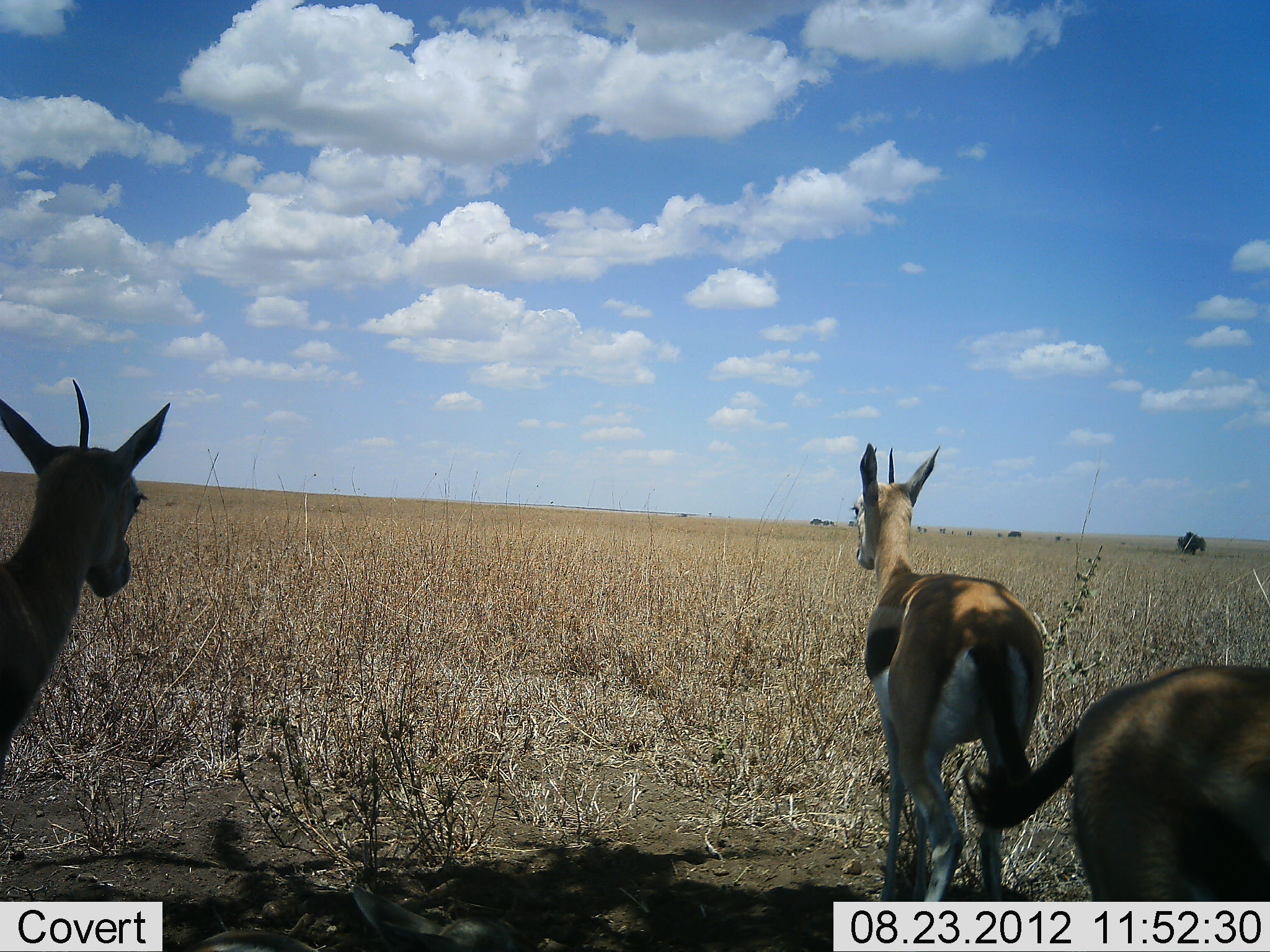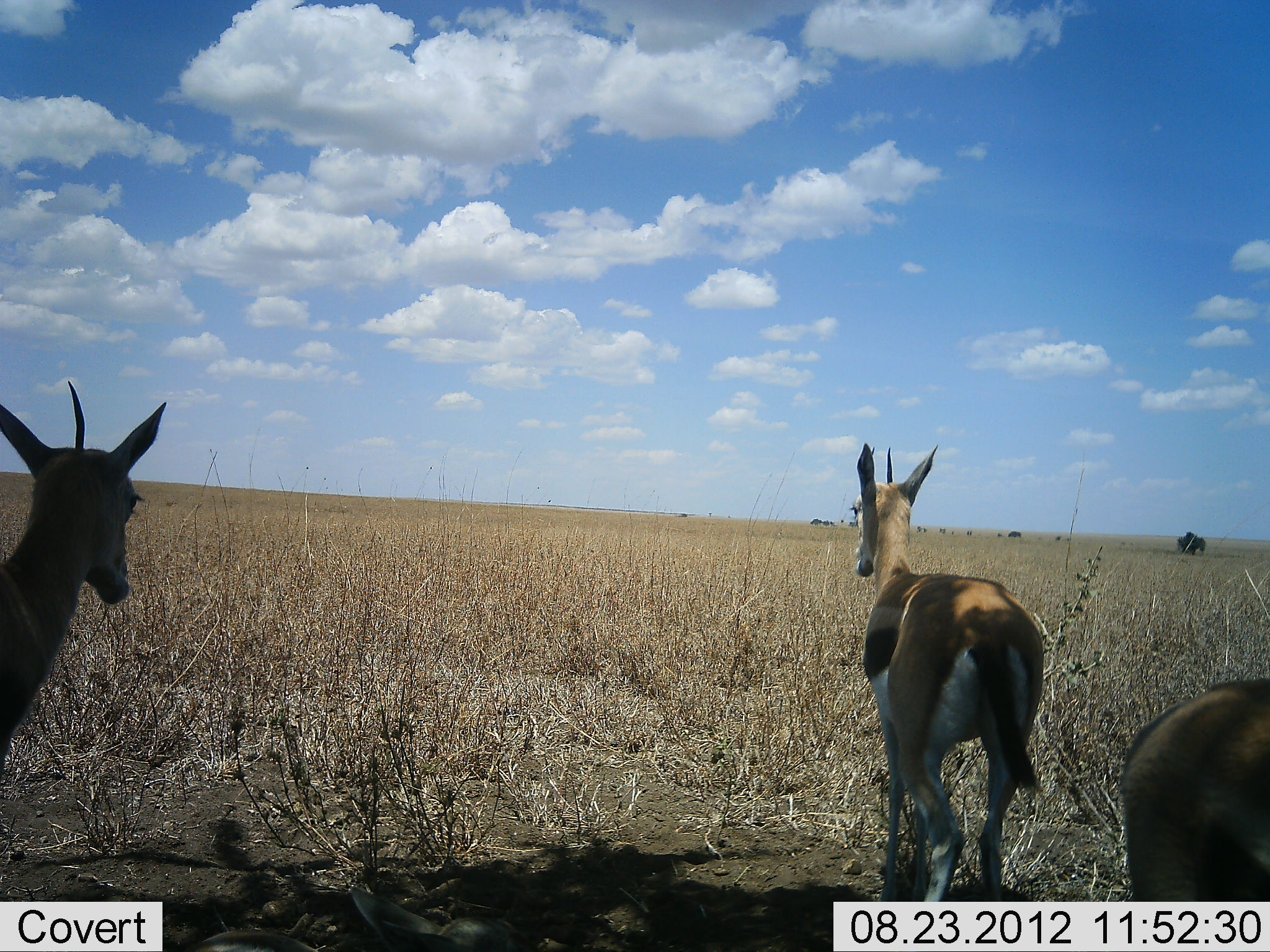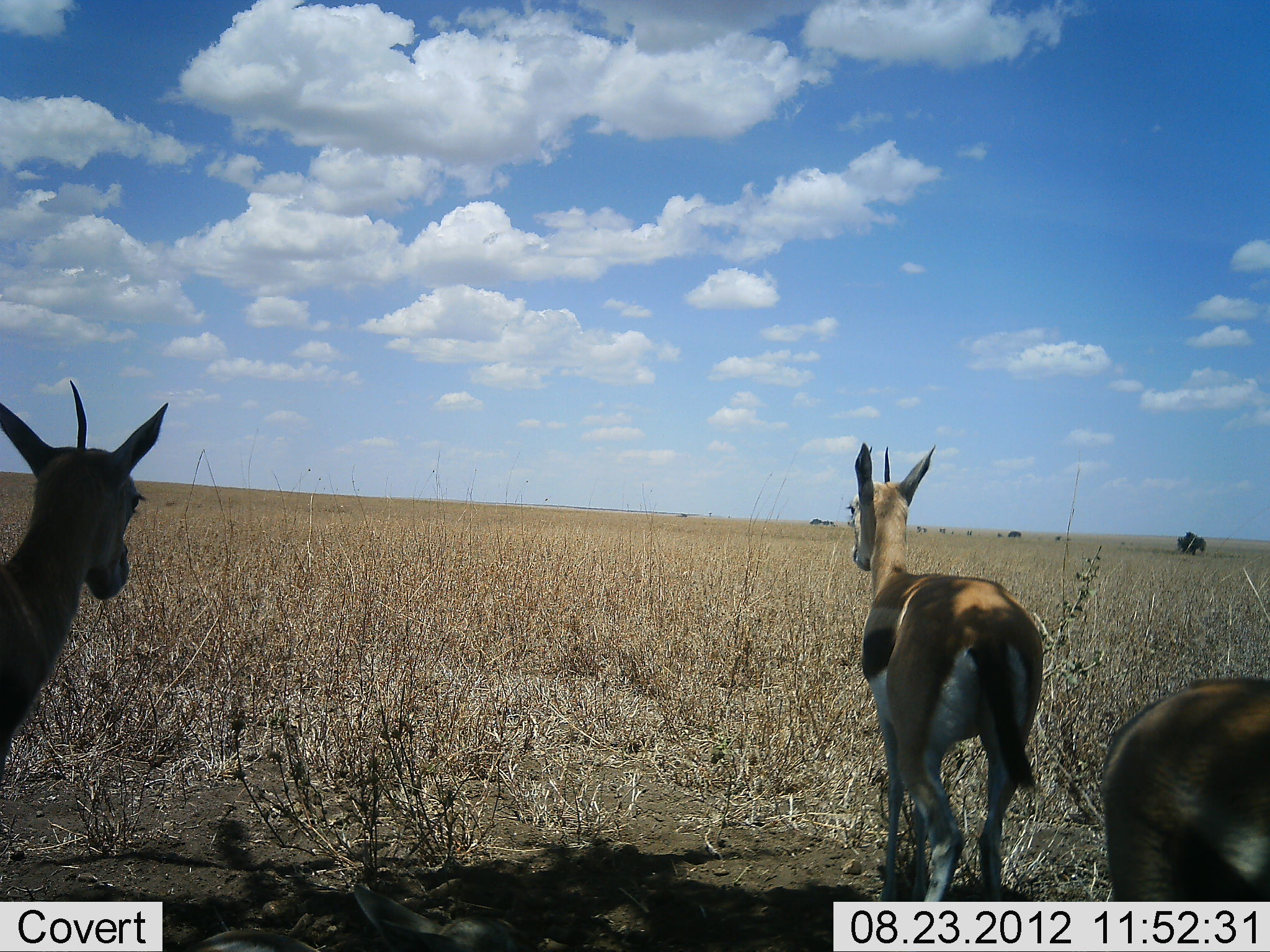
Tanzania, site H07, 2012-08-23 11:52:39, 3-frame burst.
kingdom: Animalia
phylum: Chordata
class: Mammalia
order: Artiodactyla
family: Bovidae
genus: Eudorcas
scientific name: Eudorcas thomsonii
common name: thomson's gazelle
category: gazellethomsons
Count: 3.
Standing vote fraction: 70%.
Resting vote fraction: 10%.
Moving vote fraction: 10%.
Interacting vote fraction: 0%.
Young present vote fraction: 0%.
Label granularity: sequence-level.